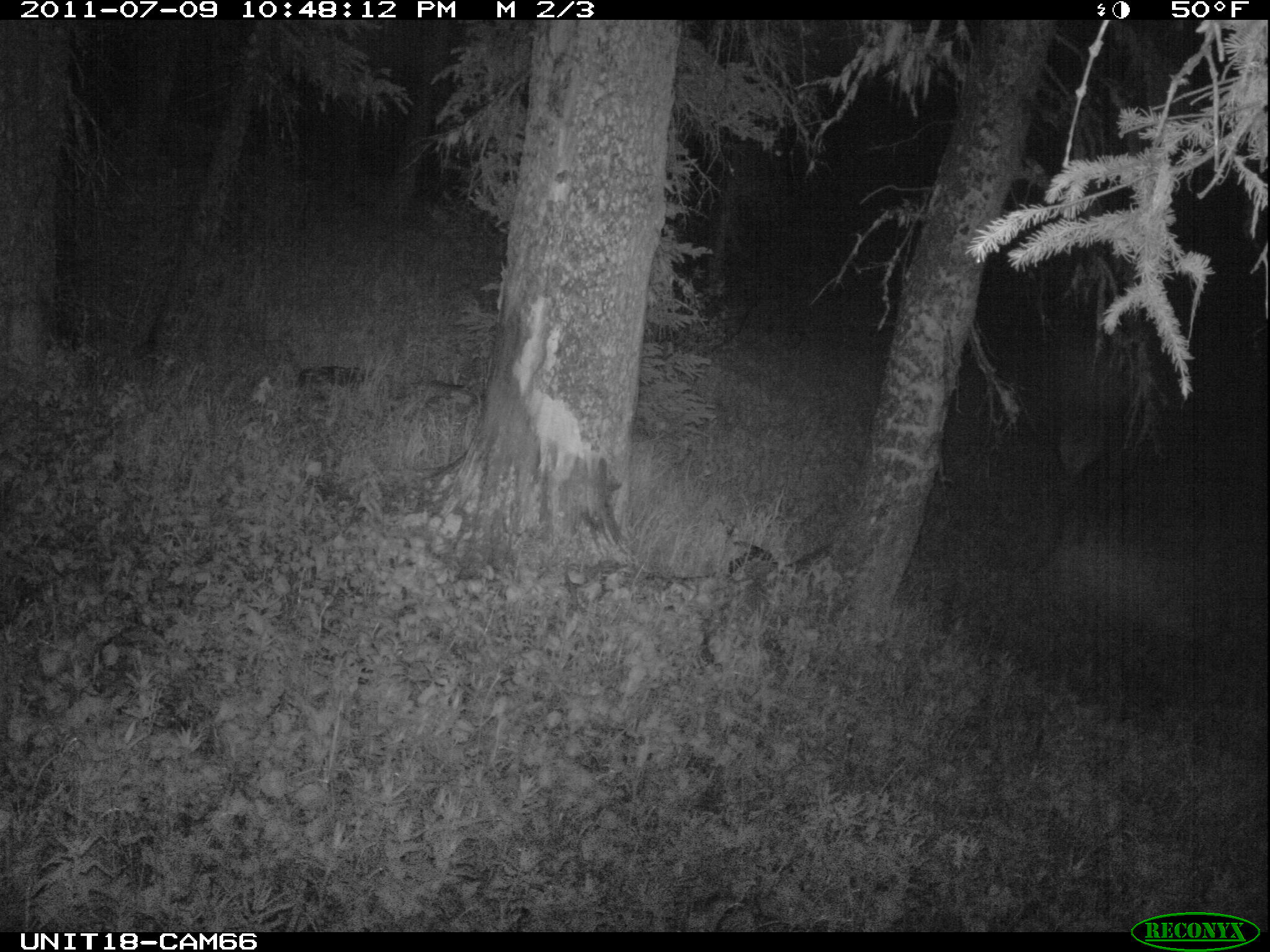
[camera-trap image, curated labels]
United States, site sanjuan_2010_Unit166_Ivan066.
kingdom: Animalia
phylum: Chordata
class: Mammalia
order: Artiodactyla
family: Cervidae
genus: Cervus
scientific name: Cervus elaphus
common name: red deer